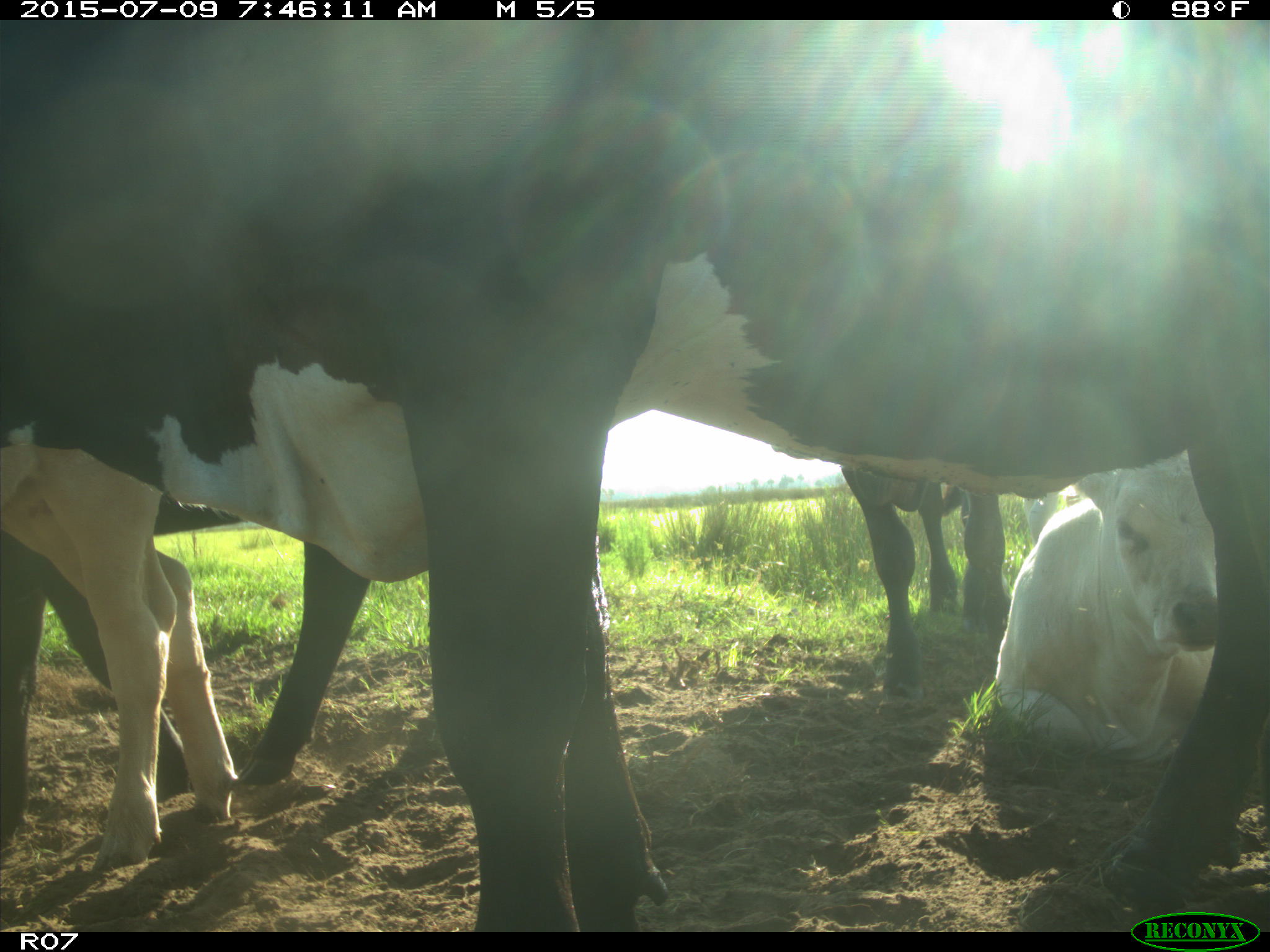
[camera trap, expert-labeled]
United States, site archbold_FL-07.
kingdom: Animalia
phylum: Chordata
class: Mammalia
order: Artiodactyla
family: Bovidae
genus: Bos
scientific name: Bos taurus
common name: domestic cow